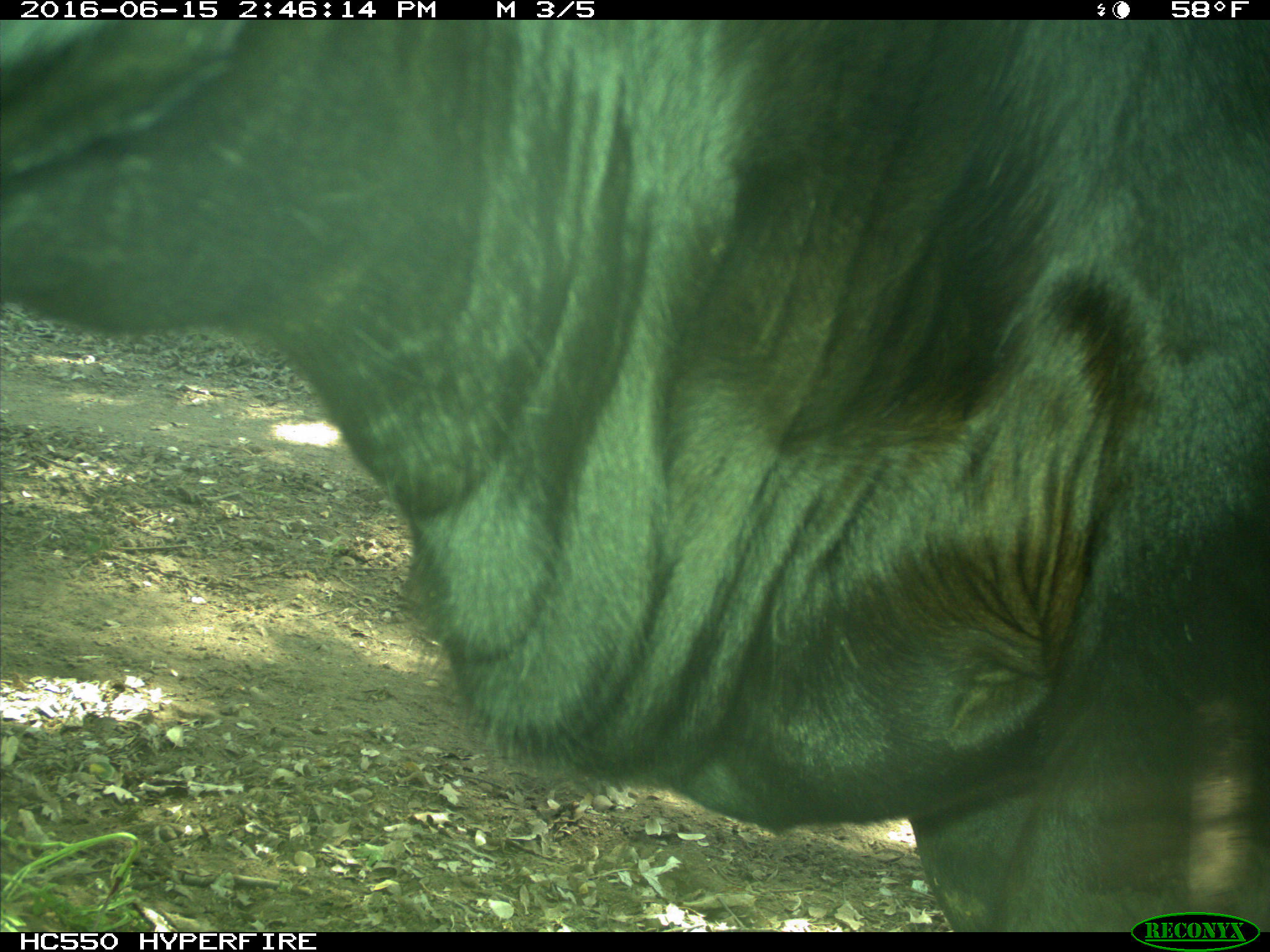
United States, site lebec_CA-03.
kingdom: Animalia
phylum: Chordata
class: Mammalia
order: Artiodactyla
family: Bovidae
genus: Bos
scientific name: Bos taurus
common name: domestic cow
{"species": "Bos taurus (domestic cow)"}